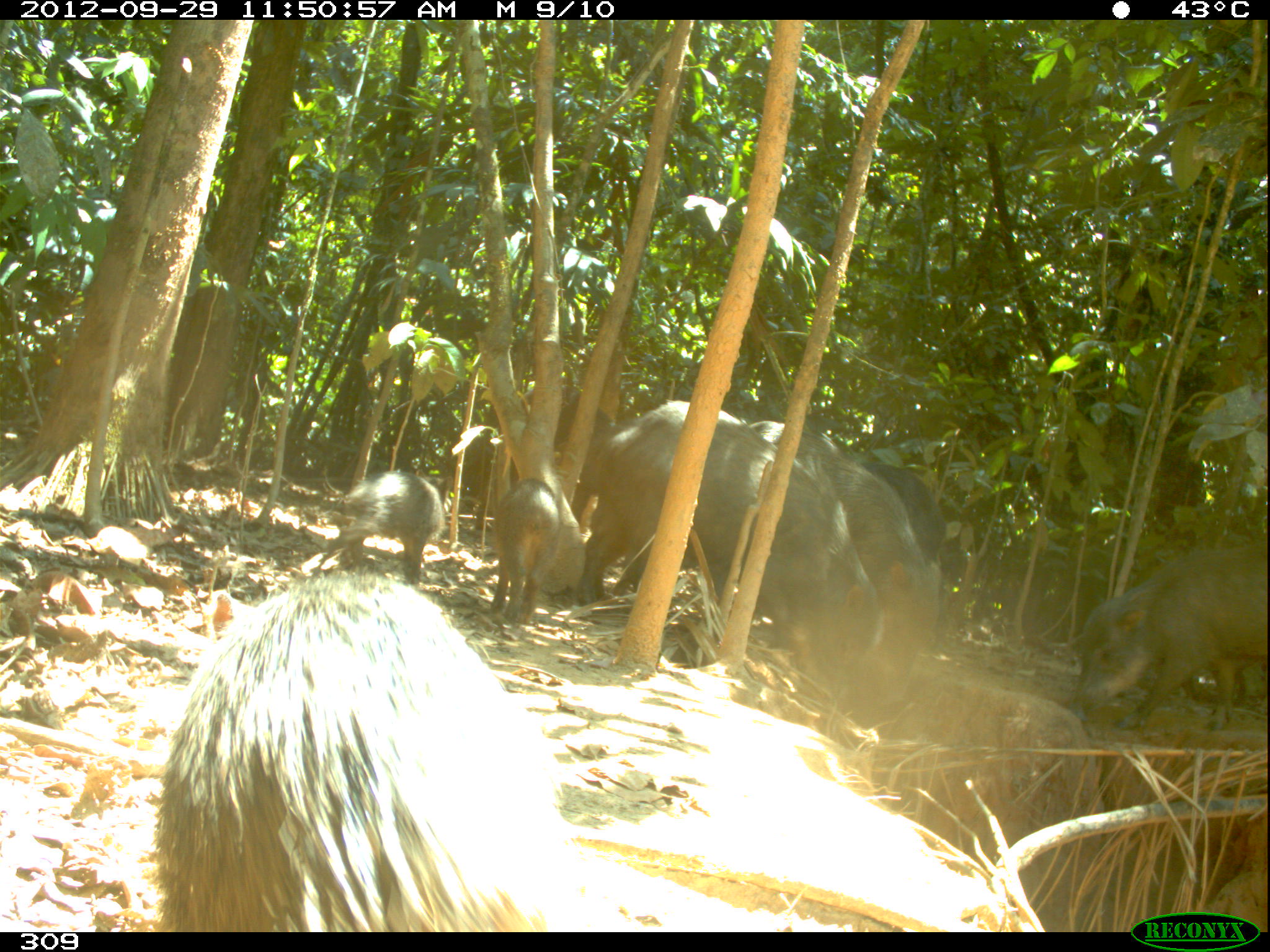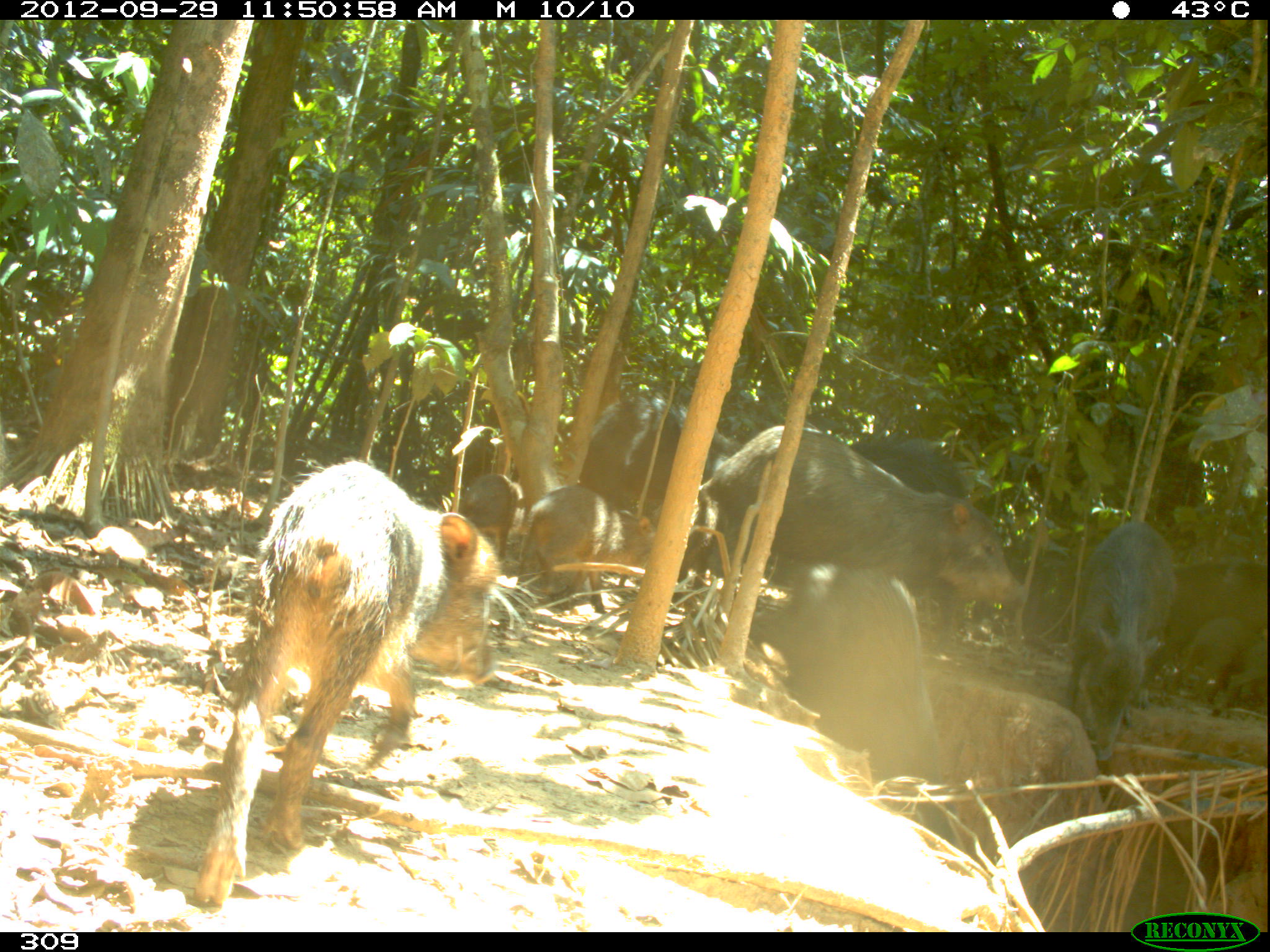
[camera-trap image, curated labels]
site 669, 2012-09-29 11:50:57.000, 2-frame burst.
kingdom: Animalia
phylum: Chordata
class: Mammalia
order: Artiodactyla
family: Tayassuidae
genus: Tayassu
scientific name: Tayassu pecari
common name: white-lipped peccary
Tayassu pecari (white-lipped peccary).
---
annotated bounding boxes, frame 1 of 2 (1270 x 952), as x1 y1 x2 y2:
tayassu pecari: 156 570 614 930; 583 401 881 706; 749 420 940 707; 1071 542 1268 731; 313 471 452 584; 521 384 613 524; 491 478 561 626; 861 460 946 565; 438 428 516 514